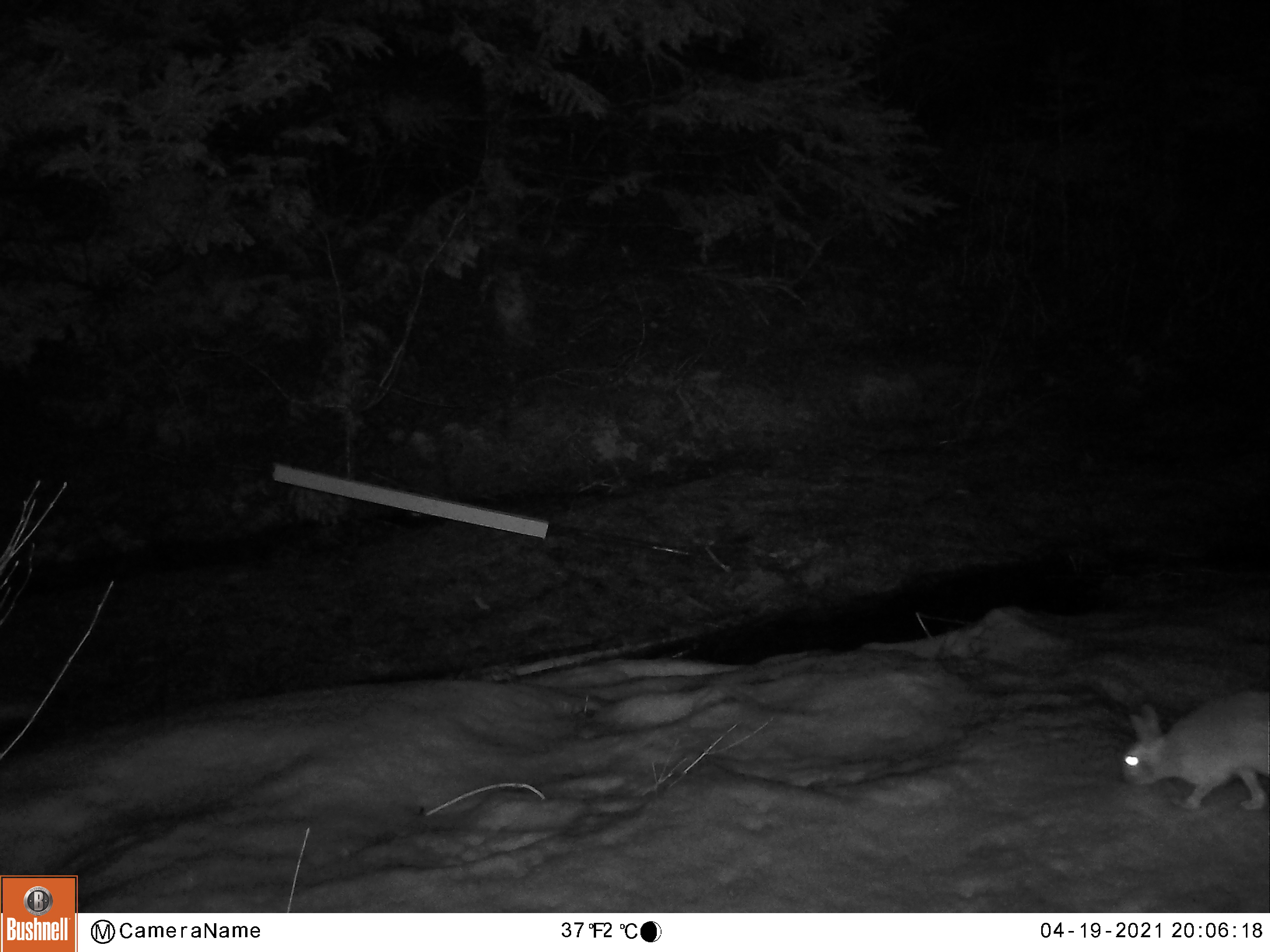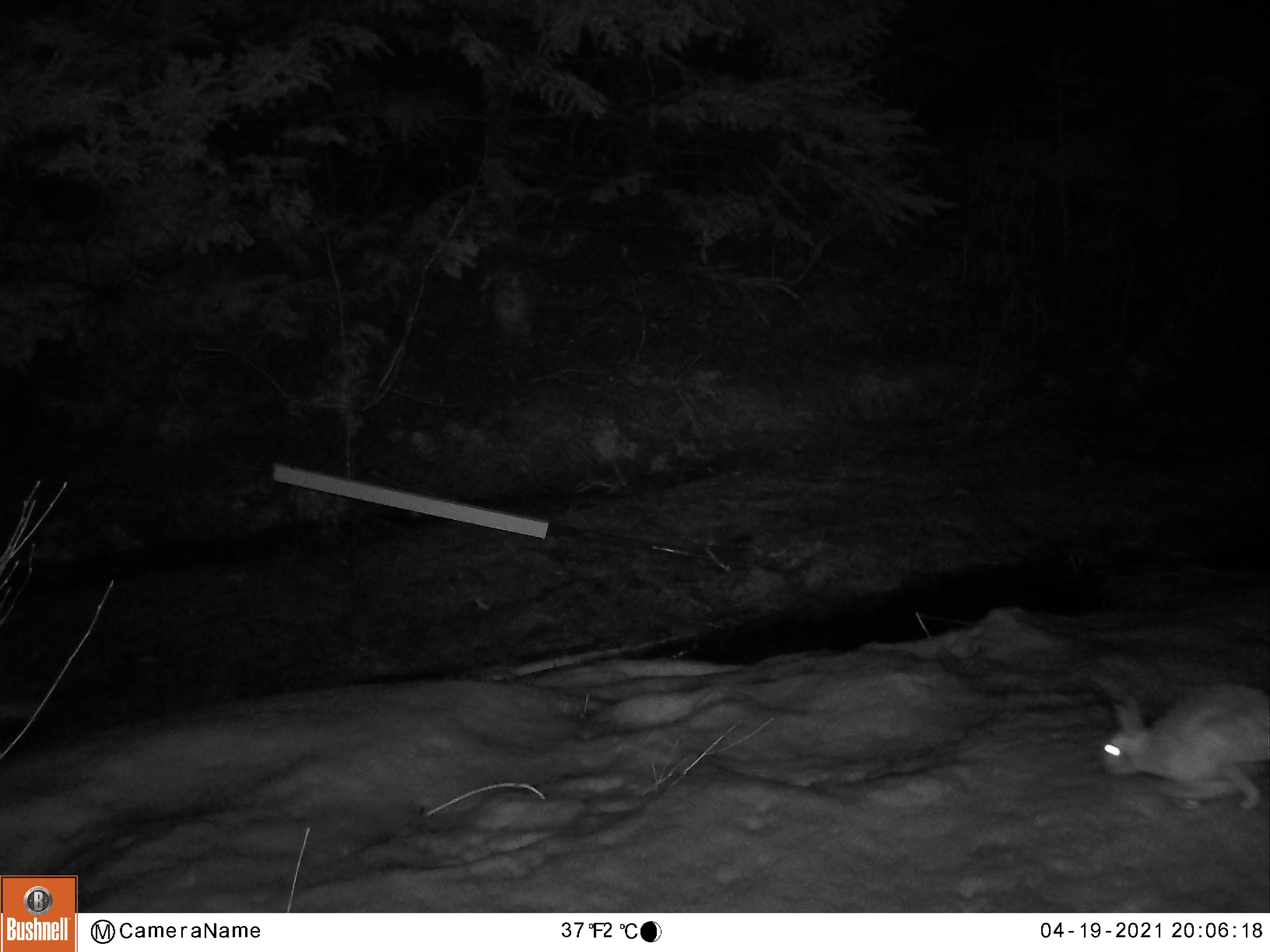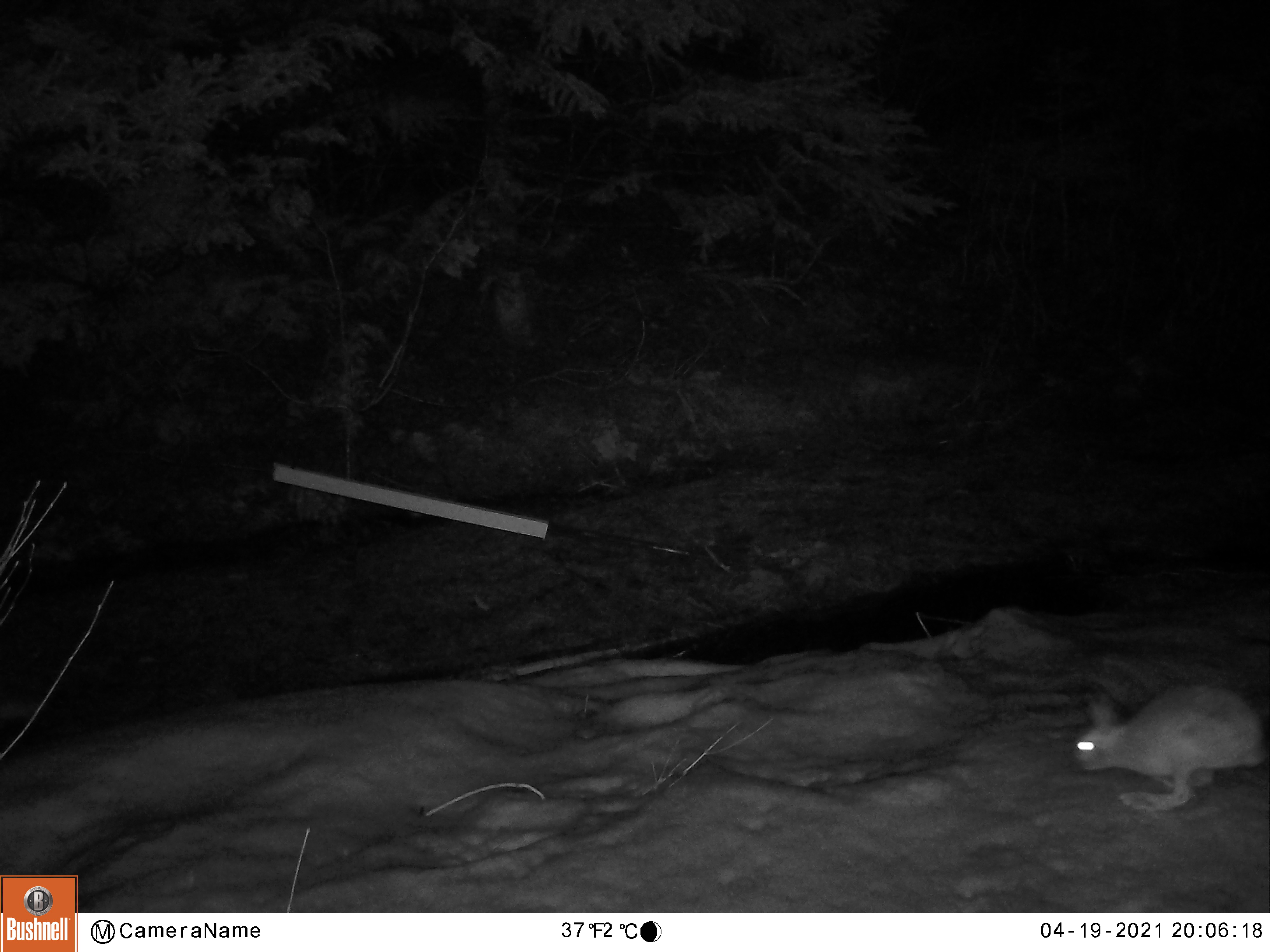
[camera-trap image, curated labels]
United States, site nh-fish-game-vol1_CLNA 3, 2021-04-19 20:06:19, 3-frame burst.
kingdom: Animalia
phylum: Chordata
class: Mammalia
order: Lagomorpha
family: Leporidae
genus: Lepus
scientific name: Lepus americanus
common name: snowshoe hare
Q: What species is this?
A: Snowshoe hare (Lepus americanus).